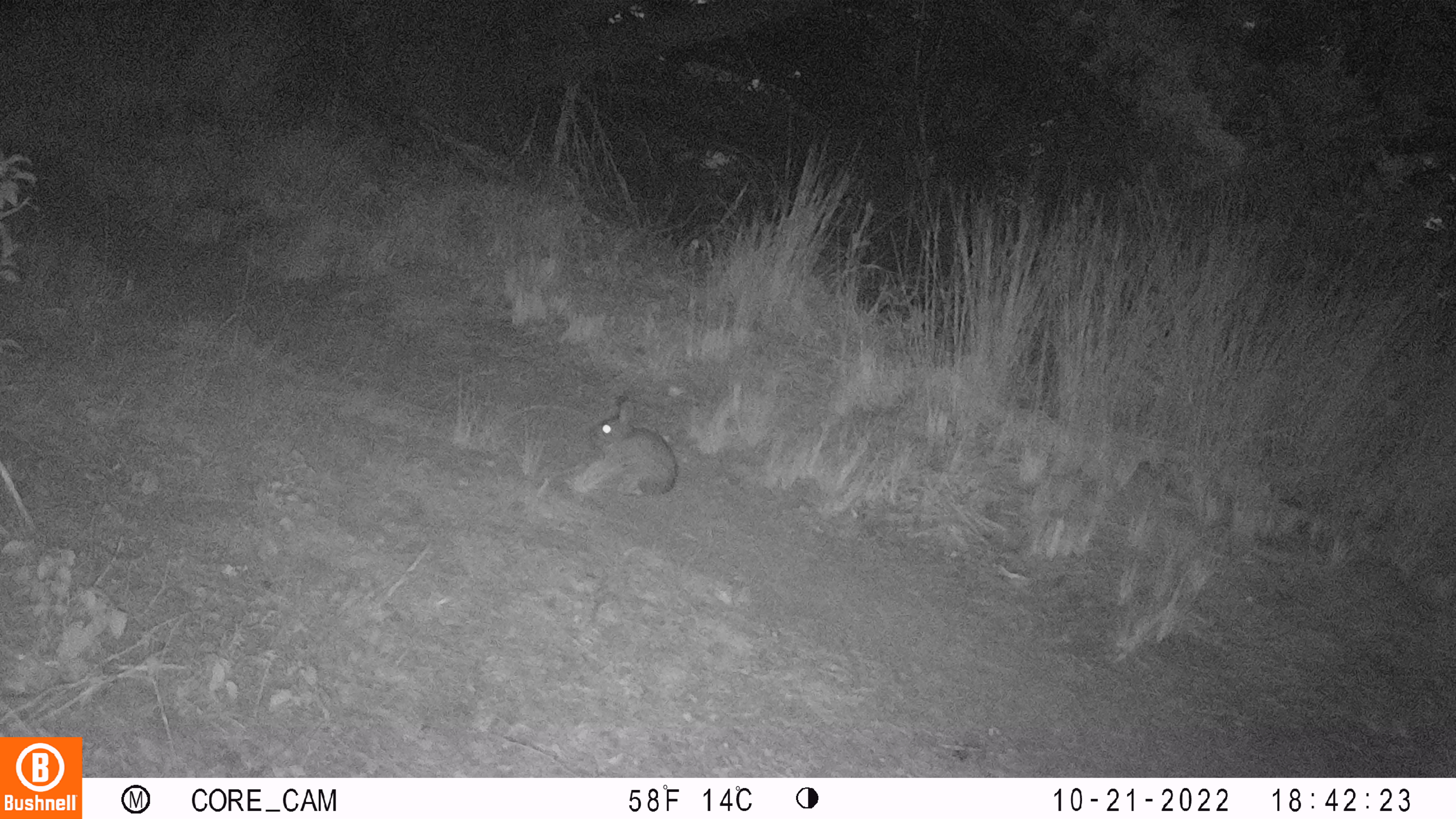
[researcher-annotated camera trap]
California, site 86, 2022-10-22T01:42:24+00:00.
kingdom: Animalia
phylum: Chordata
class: Mammalia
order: Lagomorpha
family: Leporidae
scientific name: Leporidae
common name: rabbit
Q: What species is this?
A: Rabbit (Leporidae).